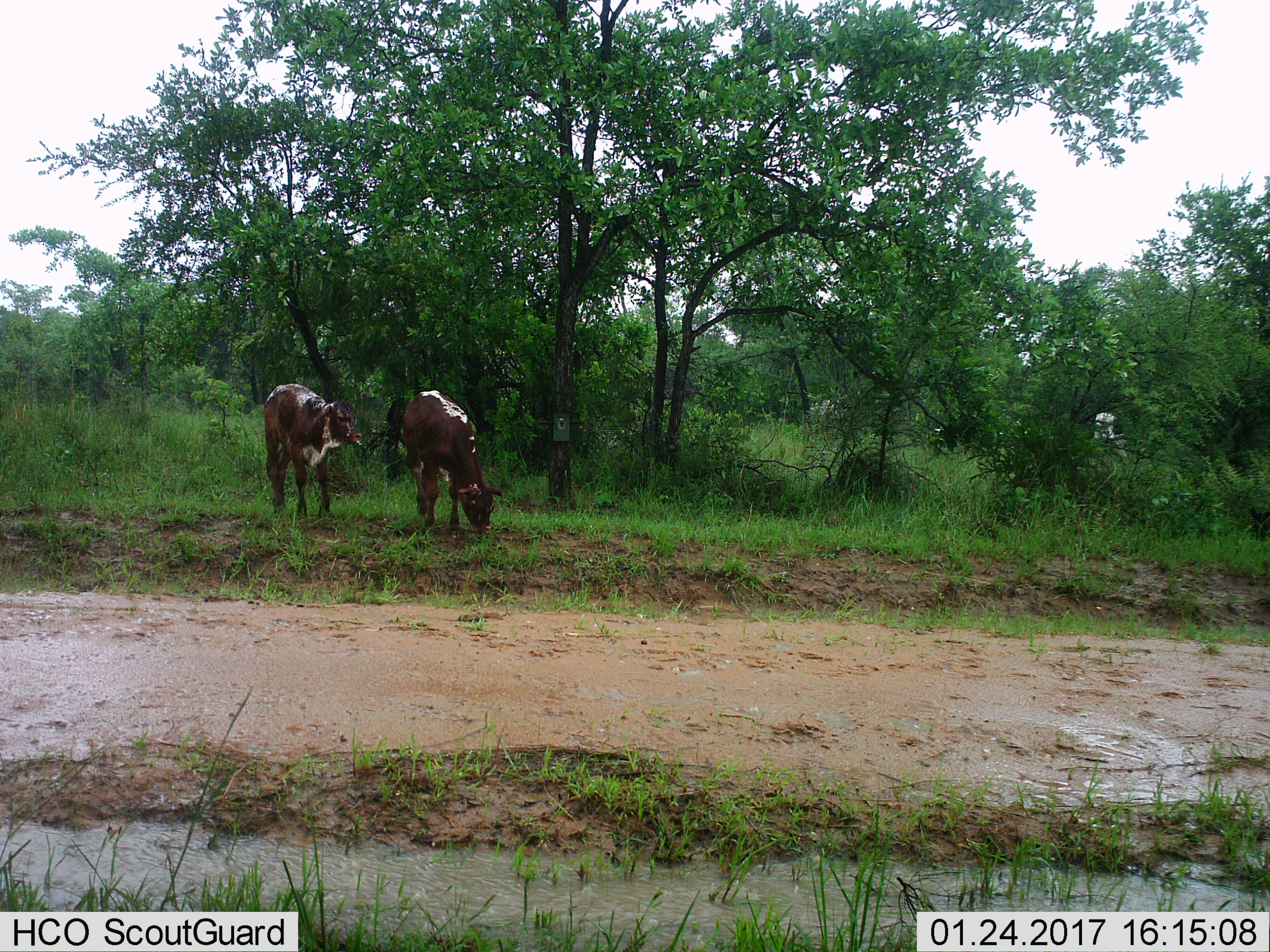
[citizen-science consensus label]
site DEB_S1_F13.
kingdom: Animalia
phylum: Chordata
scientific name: Vertebrata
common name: domestic animal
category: domesticanimal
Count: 2.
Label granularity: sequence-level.